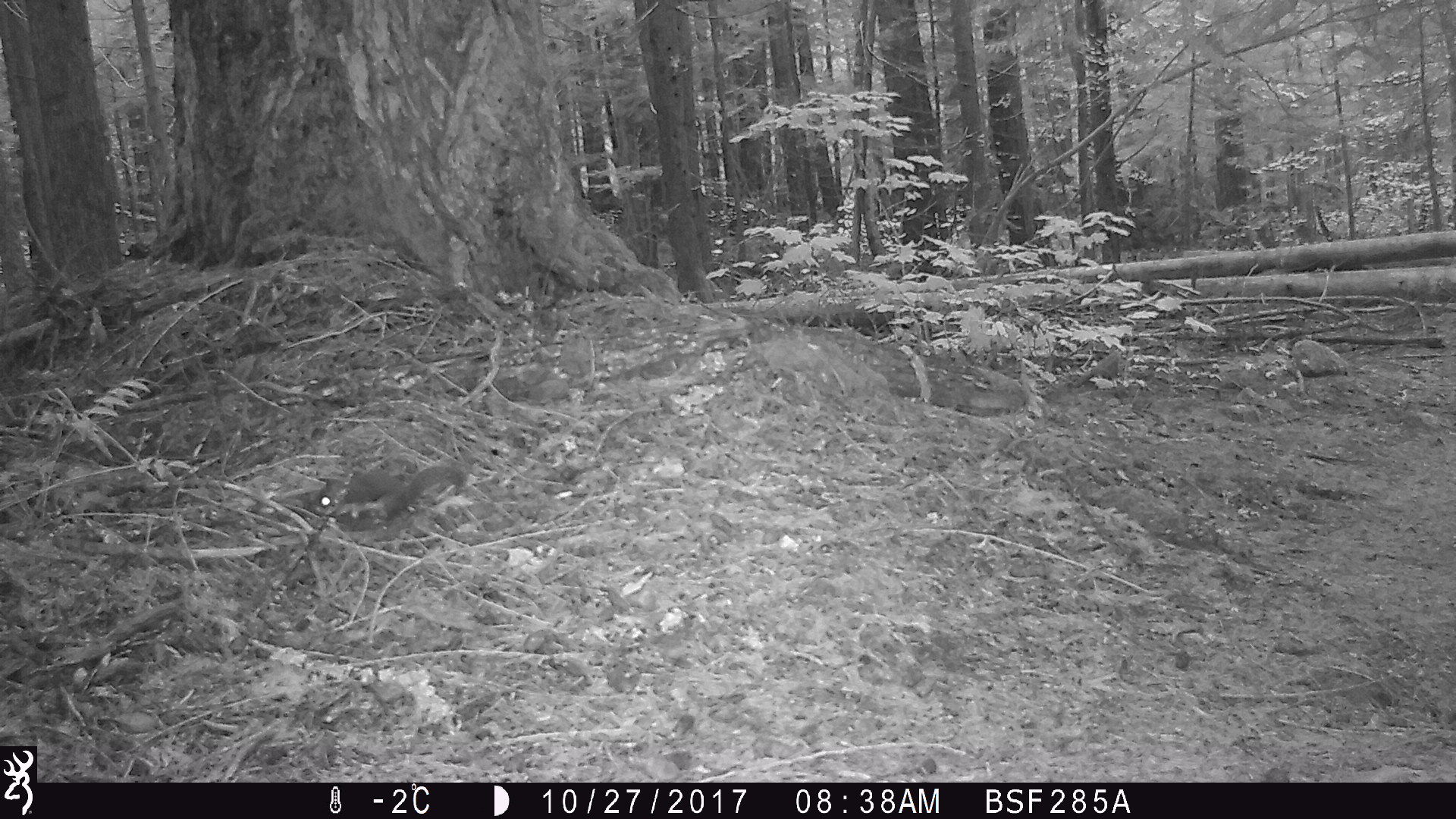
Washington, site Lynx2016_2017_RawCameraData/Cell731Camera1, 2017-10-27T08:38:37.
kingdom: Animalia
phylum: Chordata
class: Mammalia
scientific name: Mammalia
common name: small mammal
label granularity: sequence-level